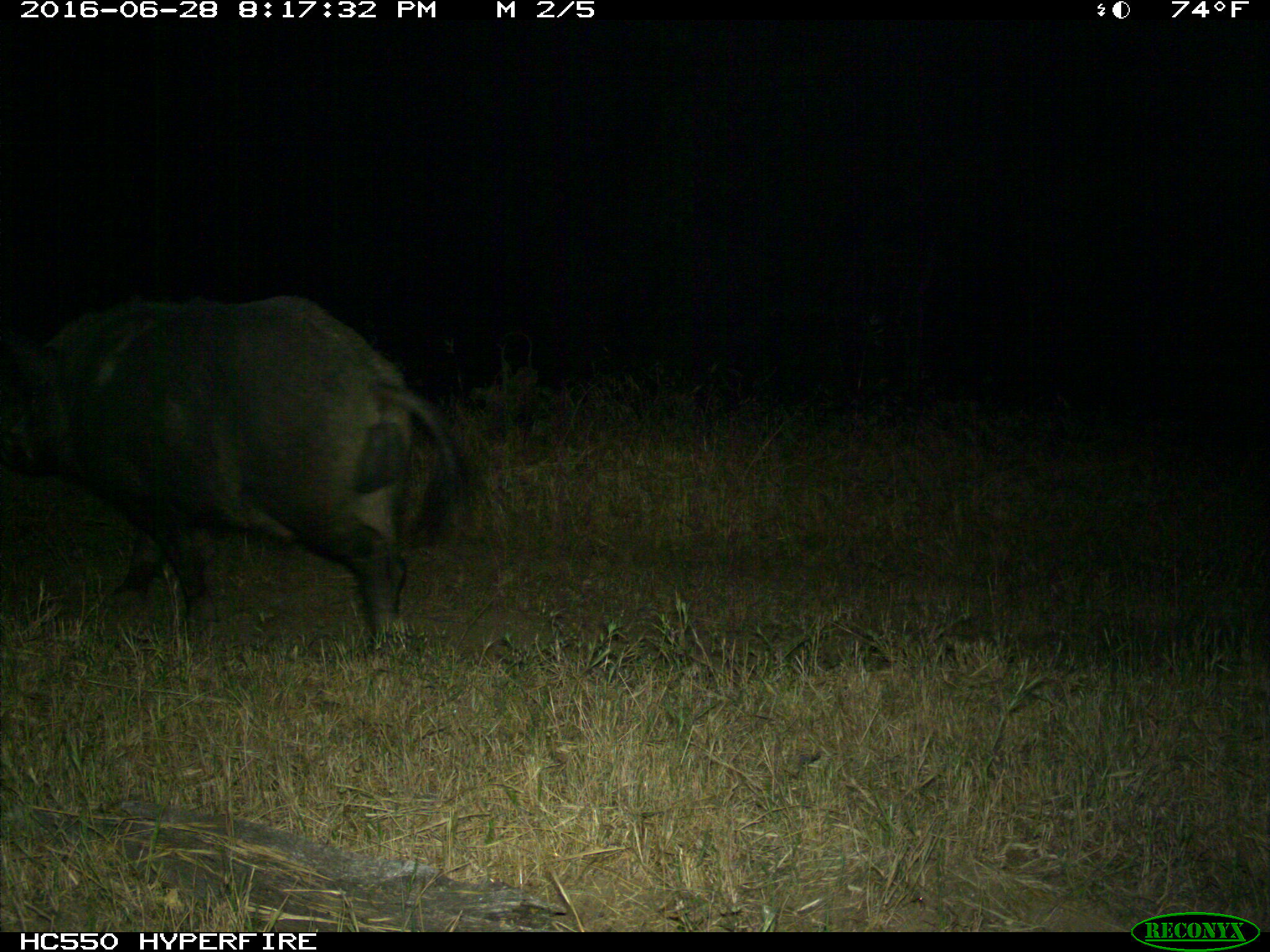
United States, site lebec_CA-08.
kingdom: Animalia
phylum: Chordata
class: Mammalia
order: Artiodactyla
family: Suidae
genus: Sus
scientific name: Sus scrofa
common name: wild boar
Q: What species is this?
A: Sus scrofa (wild boar).